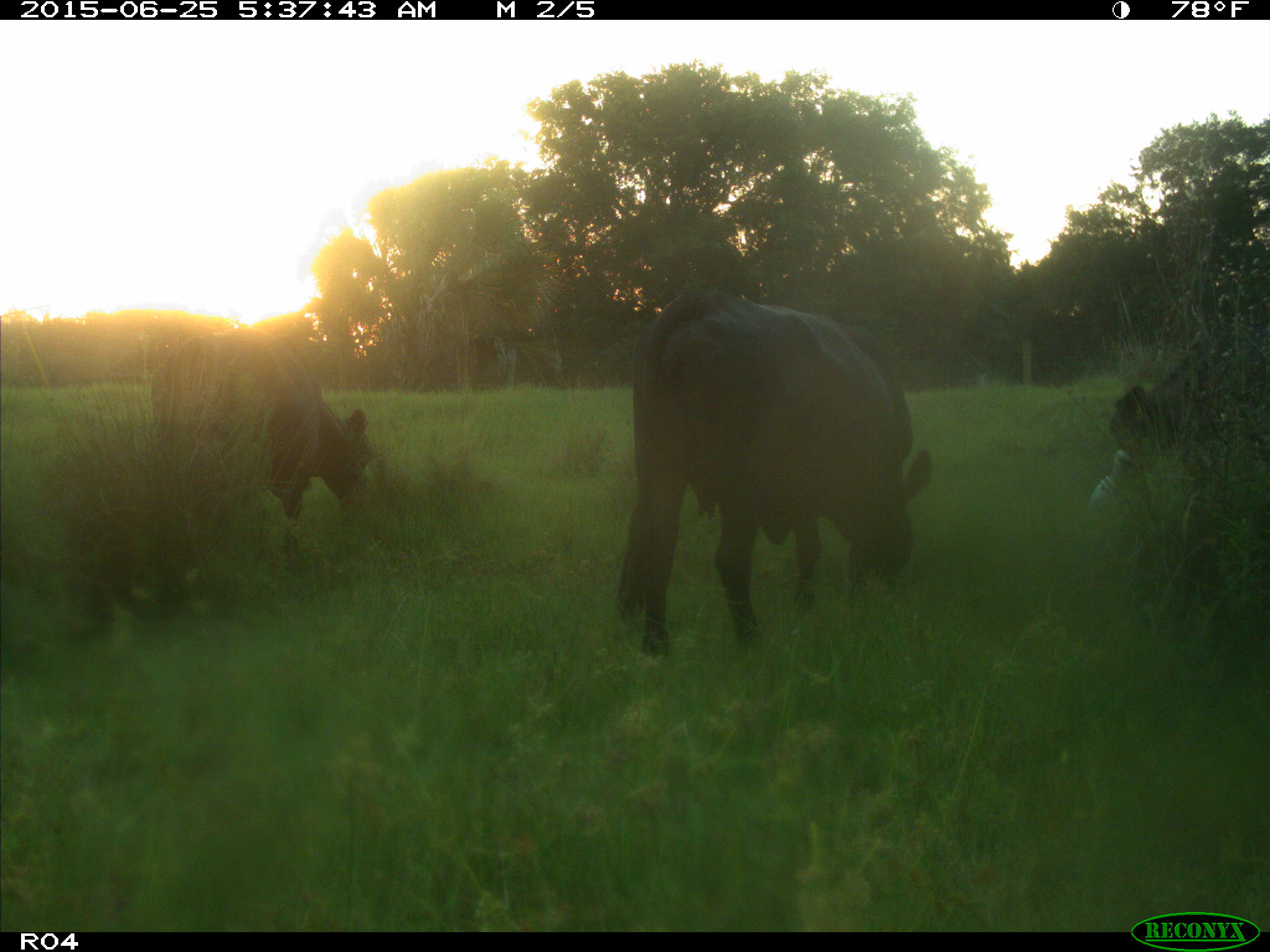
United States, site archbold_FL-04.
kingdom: Animalia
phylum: Chordata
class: Mammalia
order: Artiodactyla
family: Bovidae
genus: Bos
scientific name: Bos taurus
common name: domestic cow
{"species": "Bos taurus (domestic cow)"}